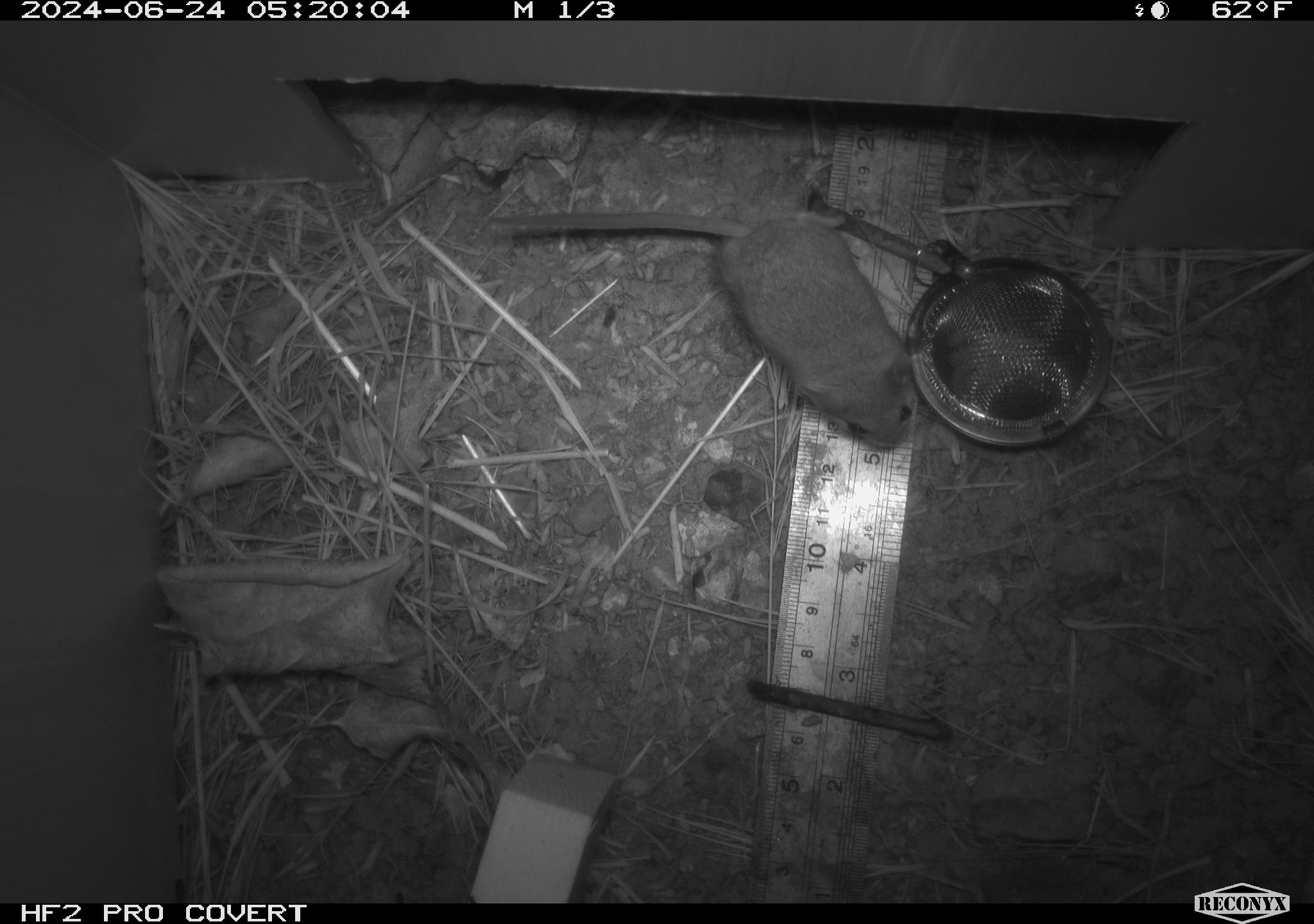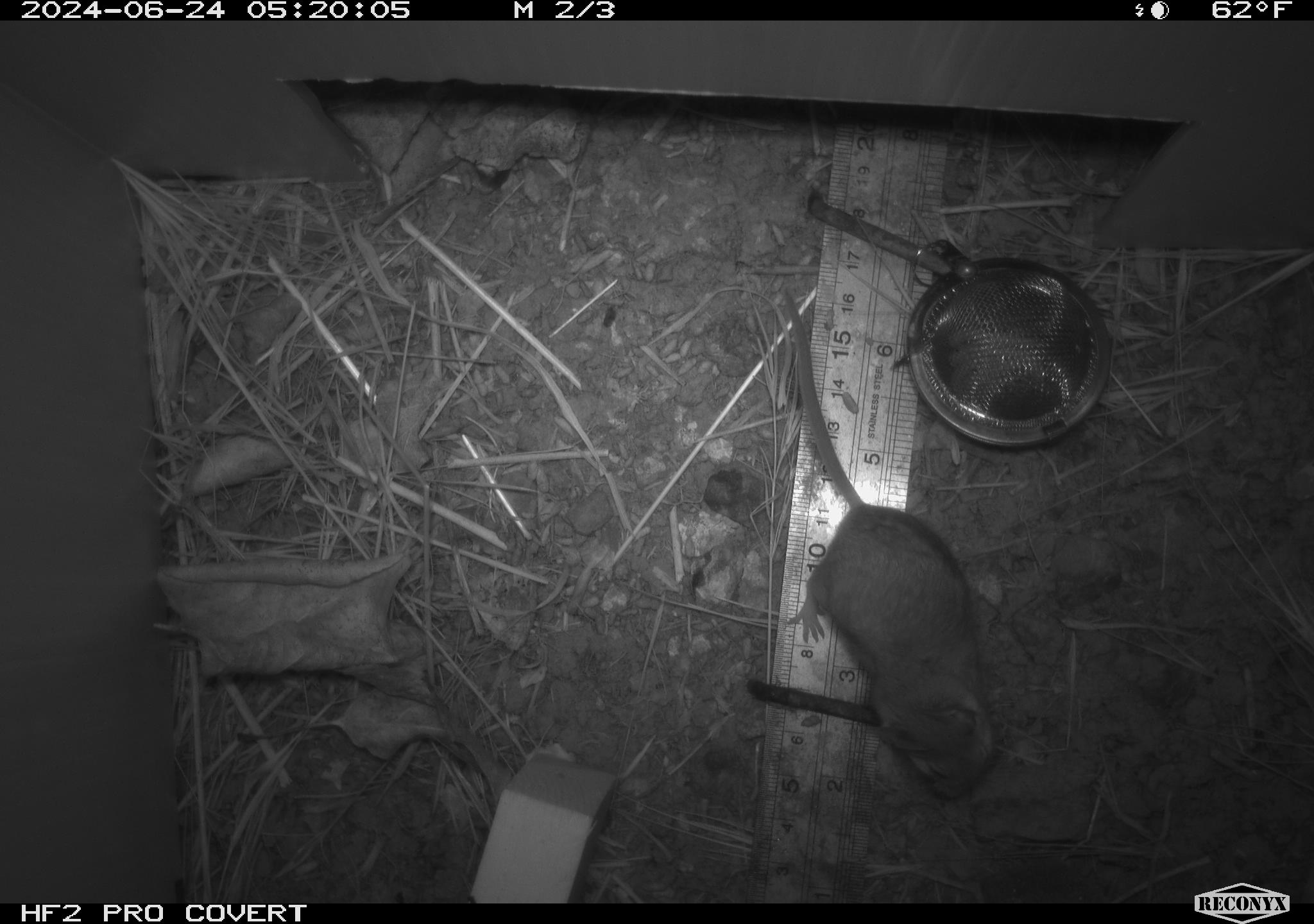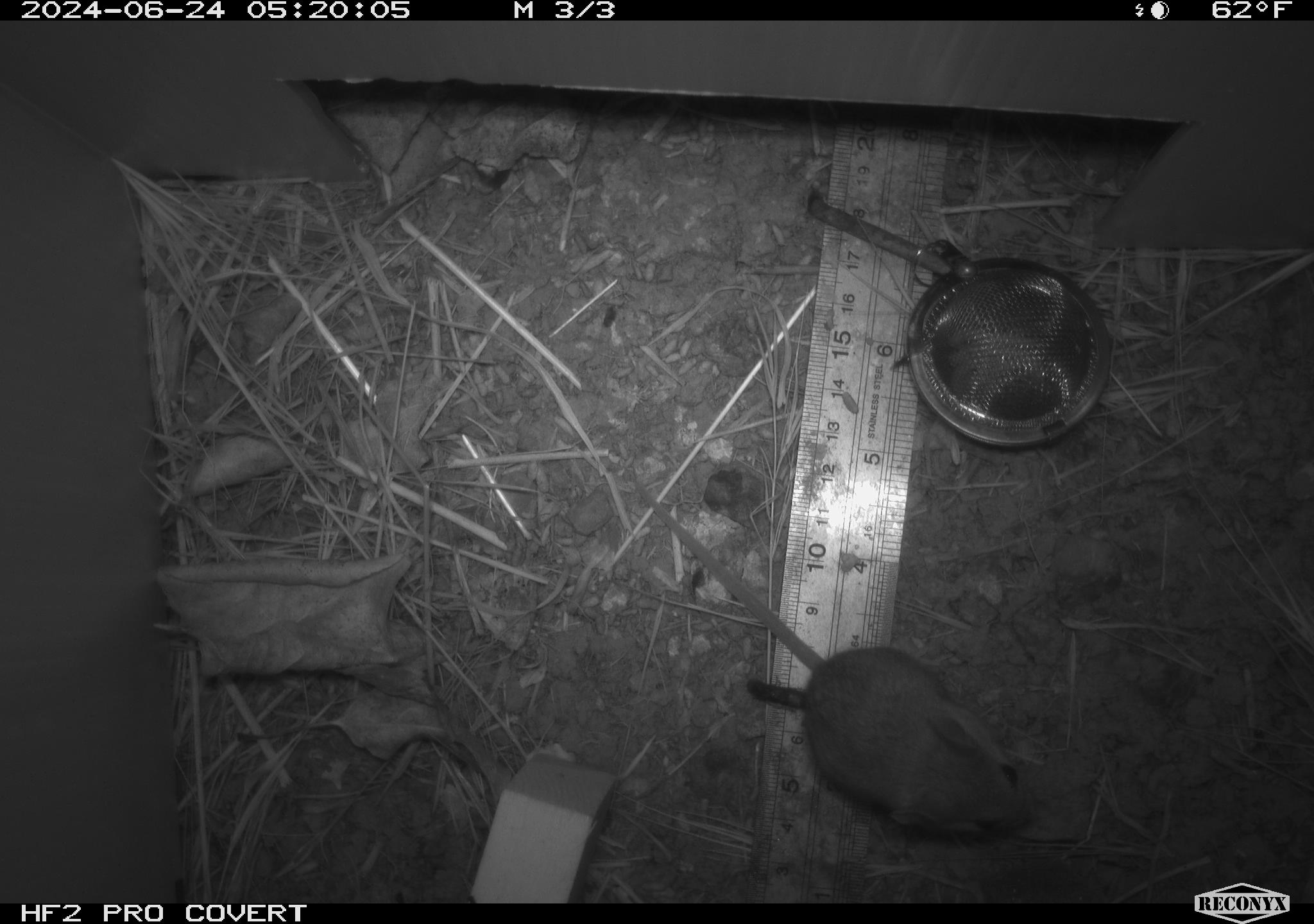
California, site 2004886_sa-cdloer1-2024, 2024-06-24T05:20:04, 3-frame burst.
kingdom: Animalia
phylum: Chordata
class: Mammalia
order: Rodentia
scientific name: Rodentia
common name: mouse species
Mouse species (Rodentia).